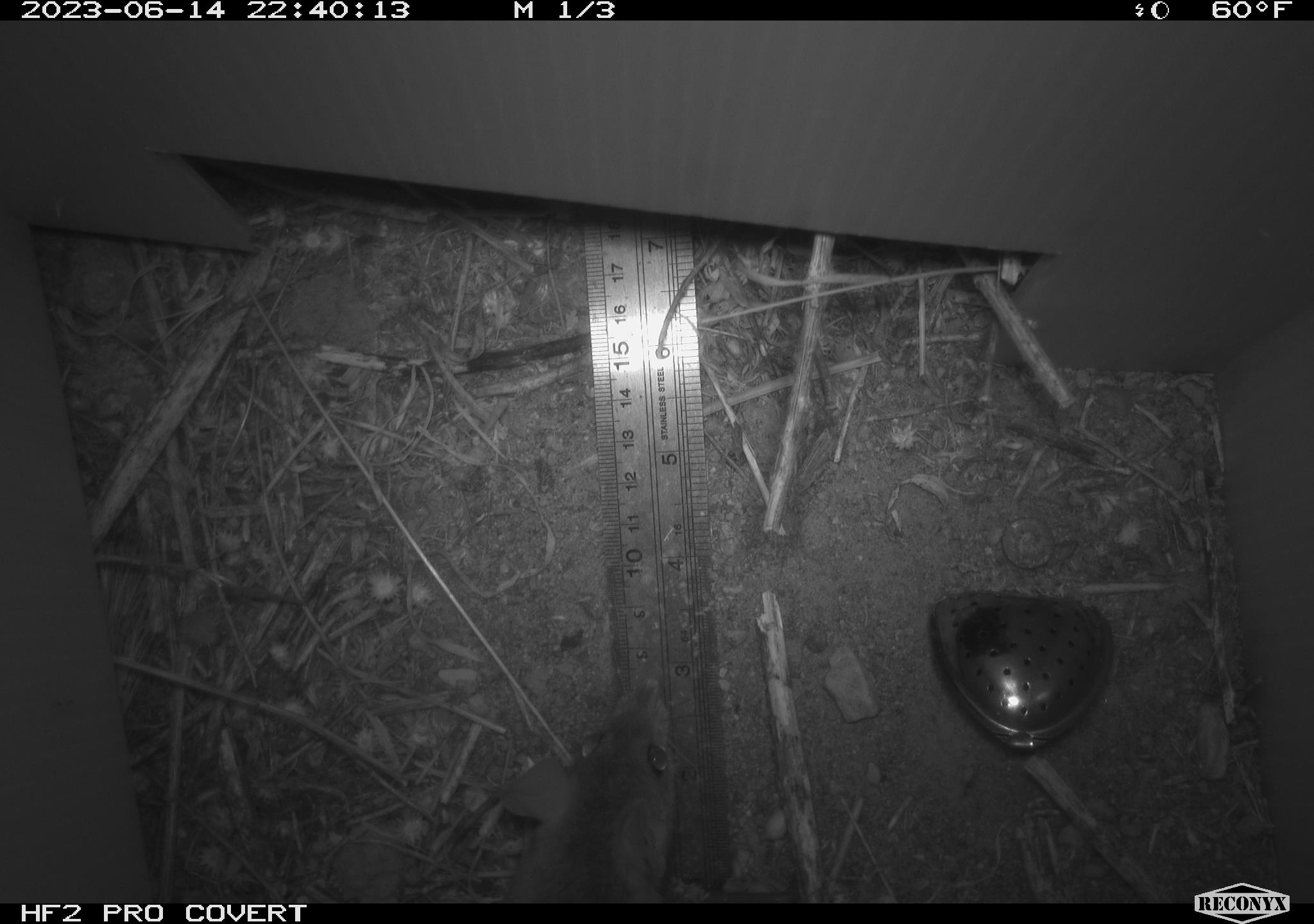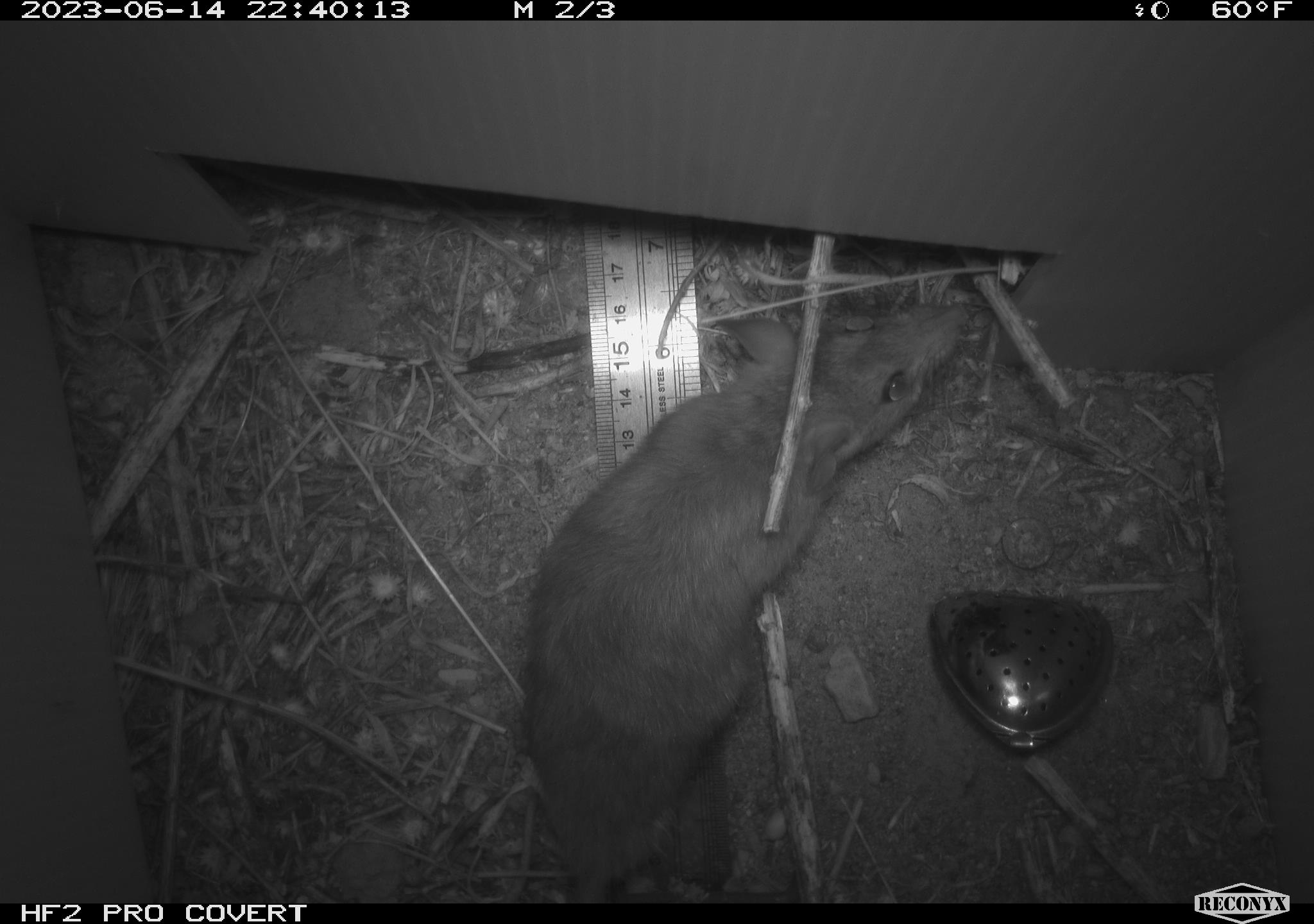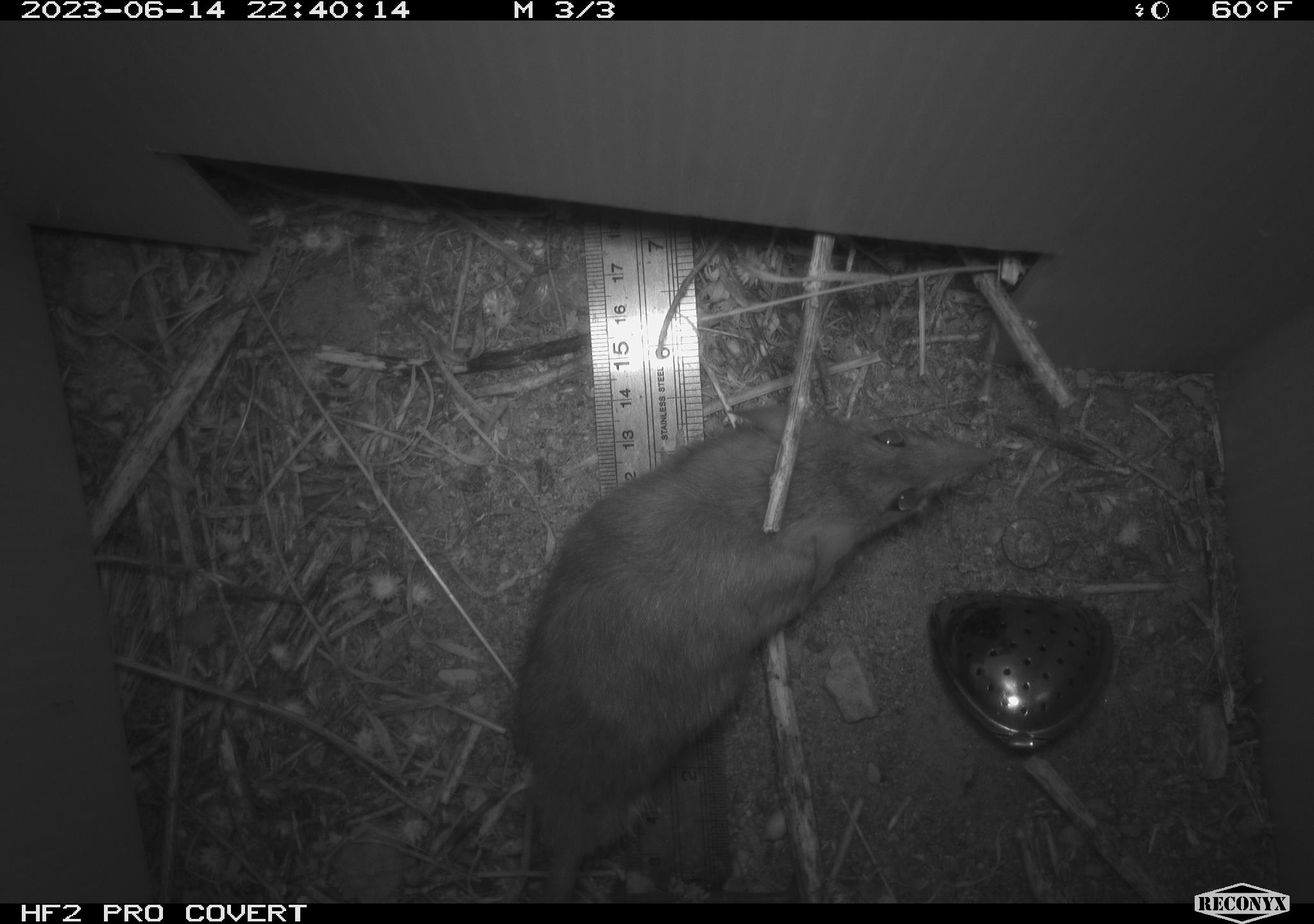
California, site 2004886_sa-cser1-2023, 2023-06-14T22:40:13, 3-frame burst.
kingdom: Animalia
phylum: Chordata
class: Mammalia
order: Rodentia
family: Muridae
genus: Rattus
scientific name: Rattus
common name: rat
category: rattus species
Rattus species (rat) (Rattus).